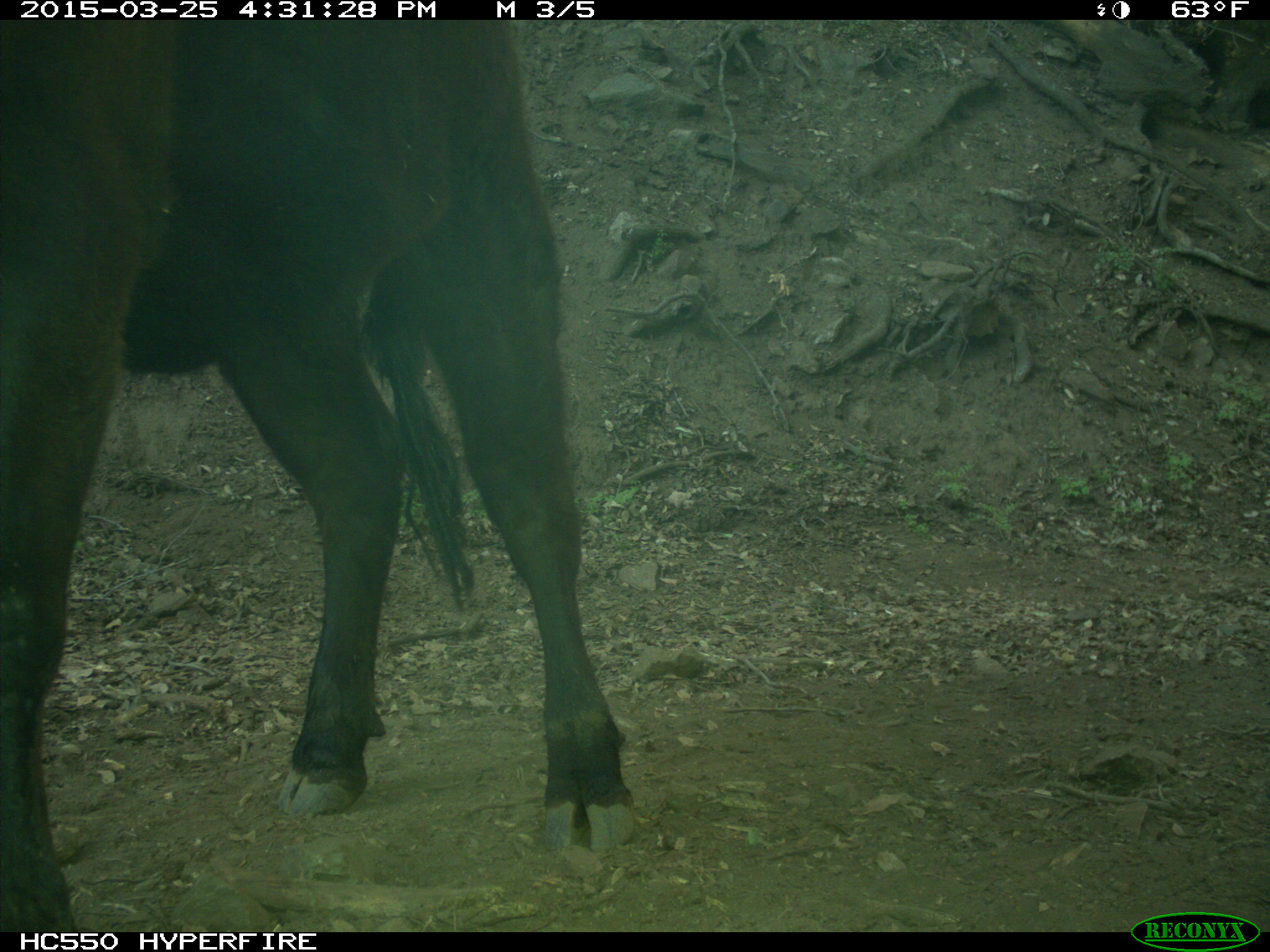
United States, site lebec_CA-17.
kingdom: Animalia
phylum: Chordata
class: Mammalia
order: Artiodactyla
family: Bovidae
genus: Bos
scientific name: Bos taurus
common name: domestic cow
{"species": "Bos taurus (domestic cow)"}